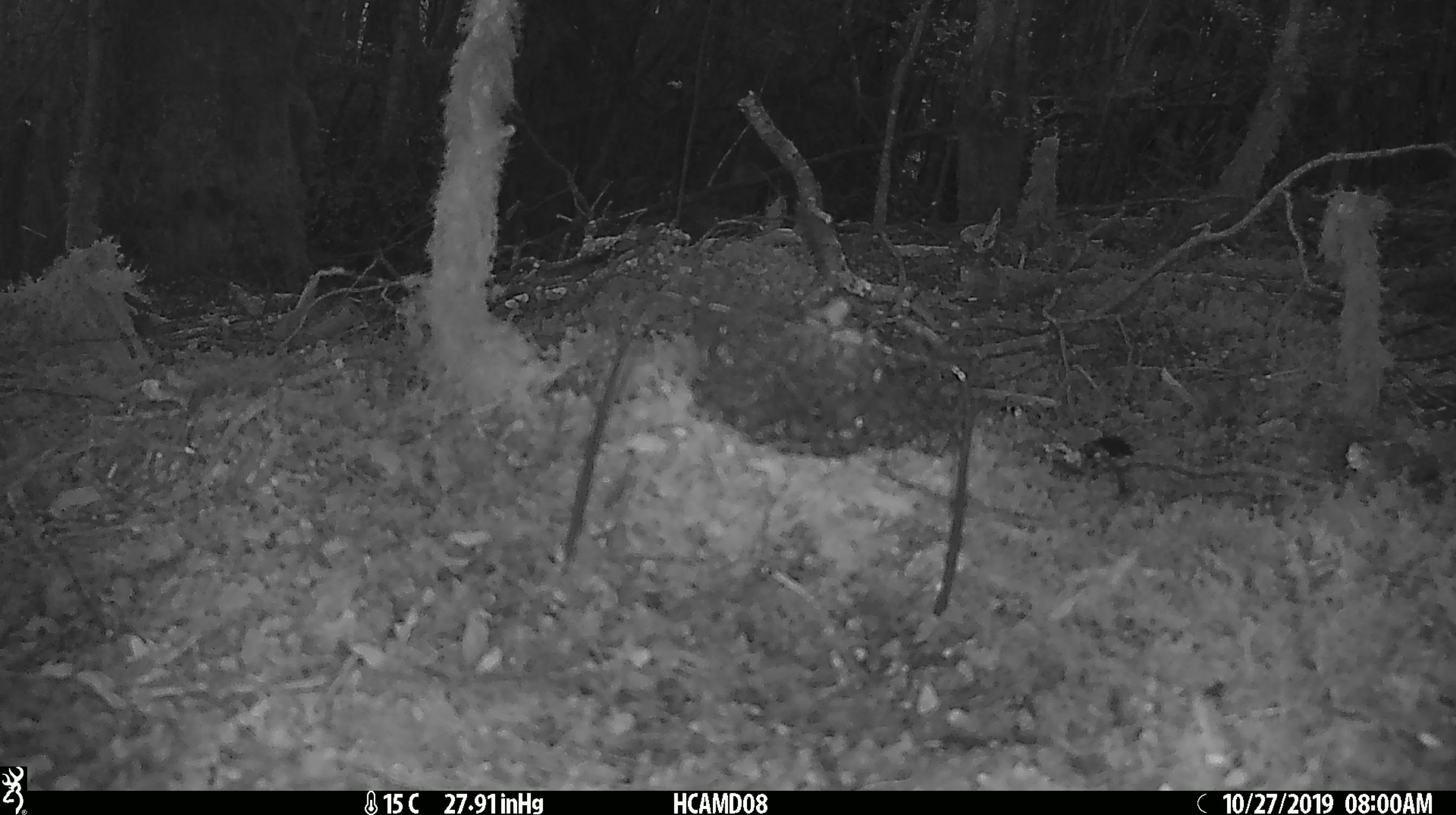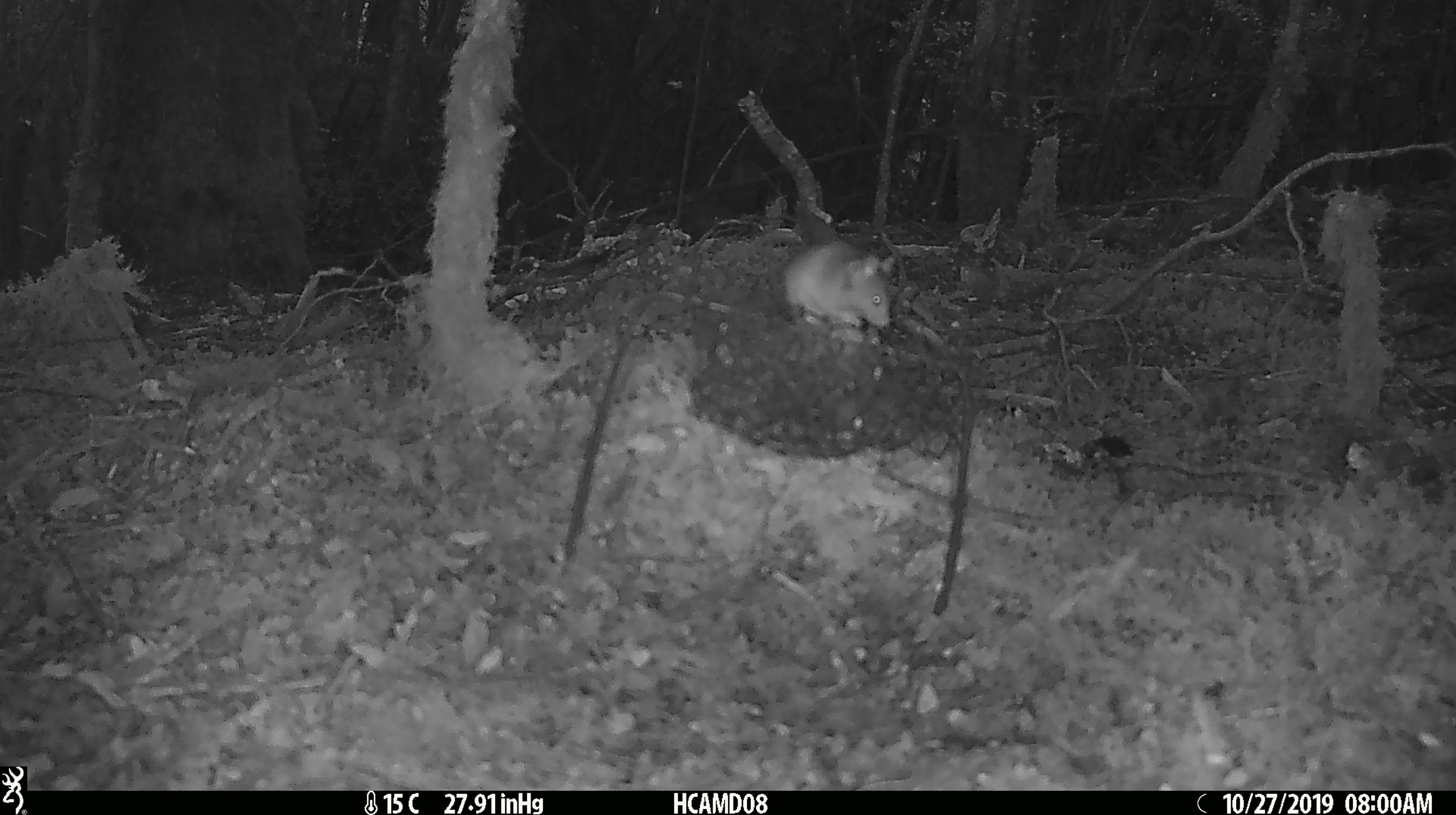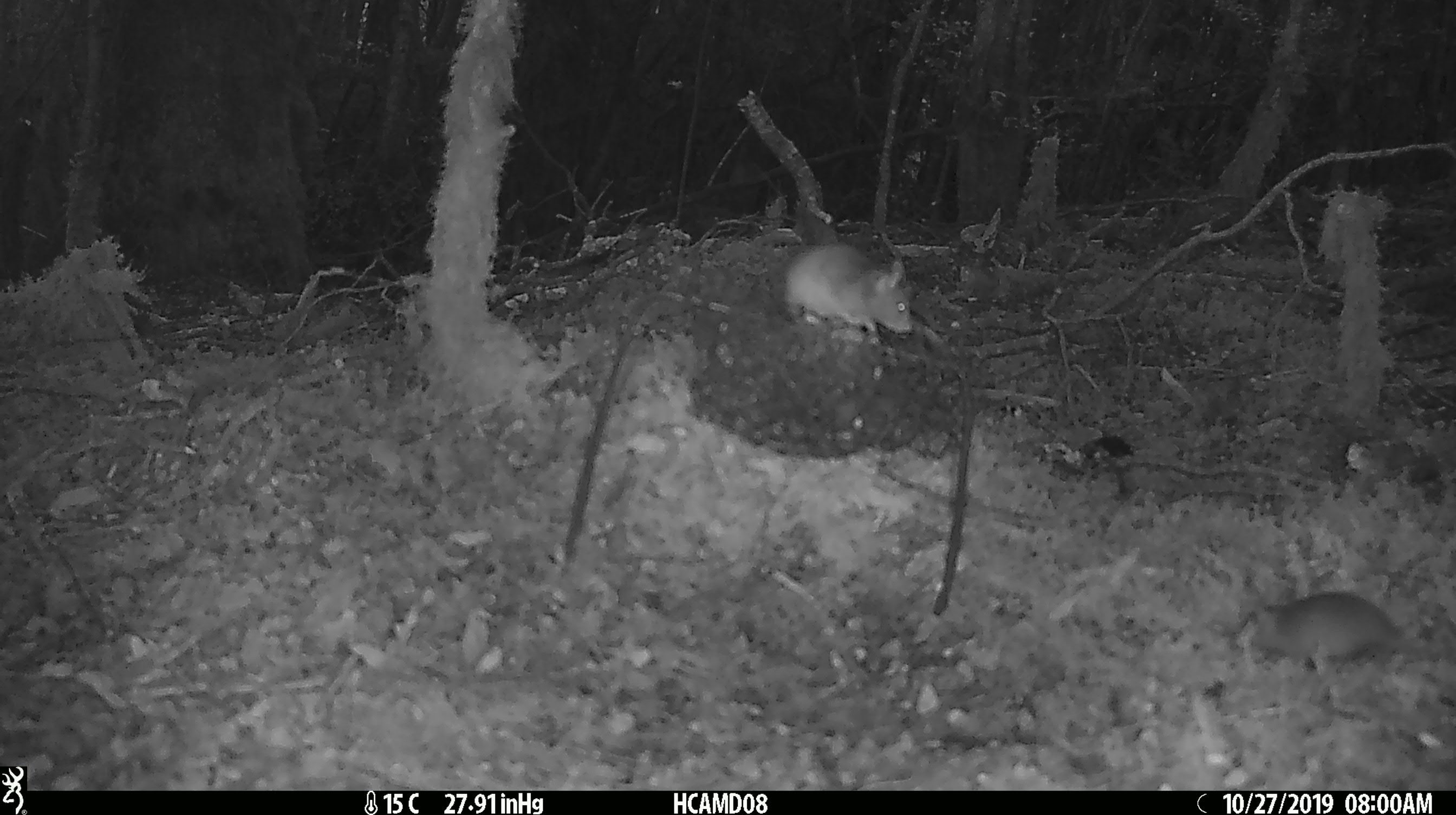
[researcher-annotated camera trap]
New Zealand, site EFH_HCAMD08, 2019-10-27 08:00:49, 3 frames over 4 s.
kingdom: Animalia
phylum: Chordata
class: Mammalia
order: Rodentia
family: Muridae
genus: Mus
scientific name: Mus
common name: mouse